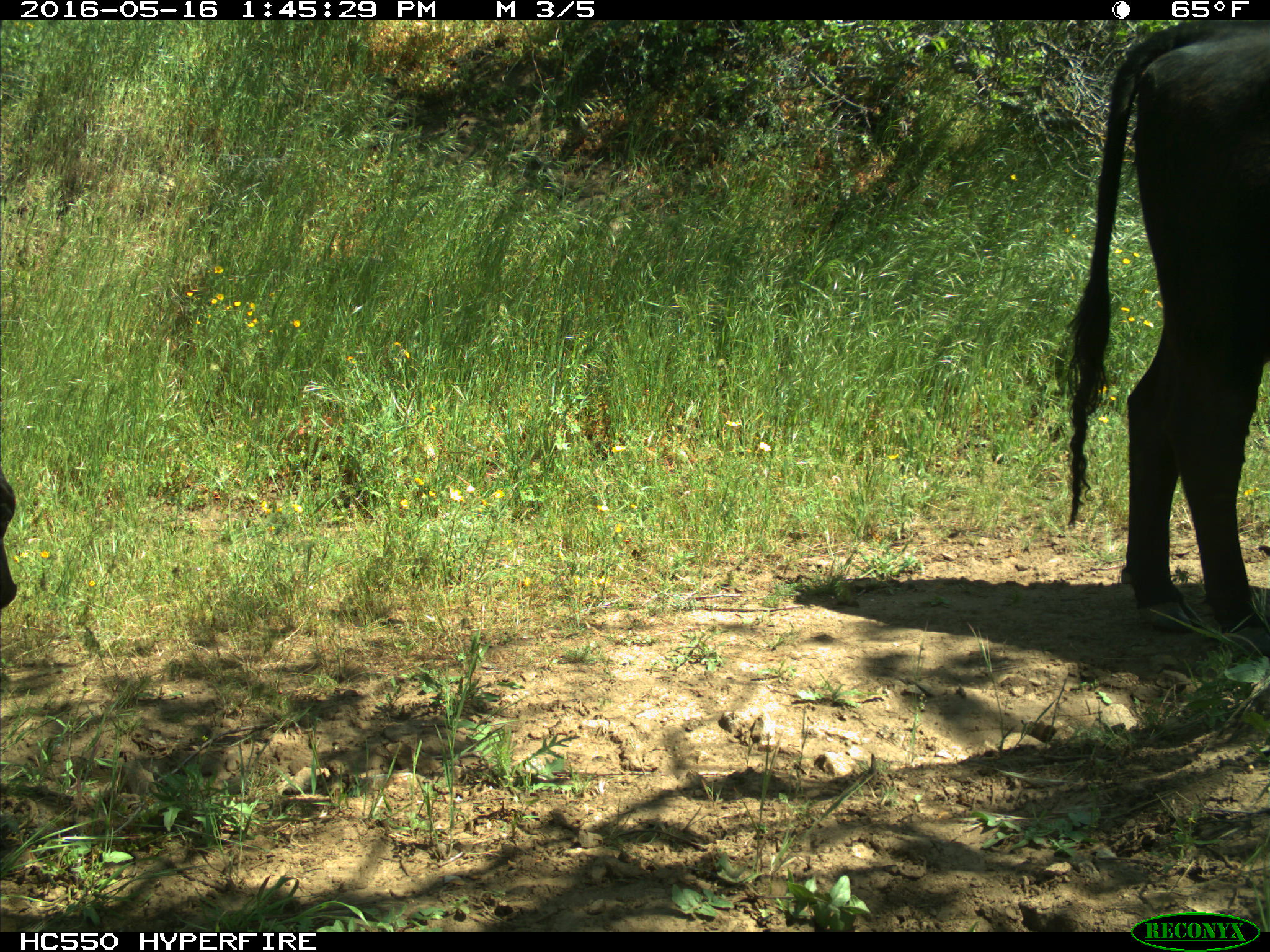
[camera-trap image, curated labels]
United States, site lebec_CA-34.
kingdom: Animalia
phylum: Chordata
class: Mammalia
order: Artiodactyla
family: Bovidae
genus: Bos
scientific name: Bos taurus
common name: domestic cow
Bos taurus (domestic cow).